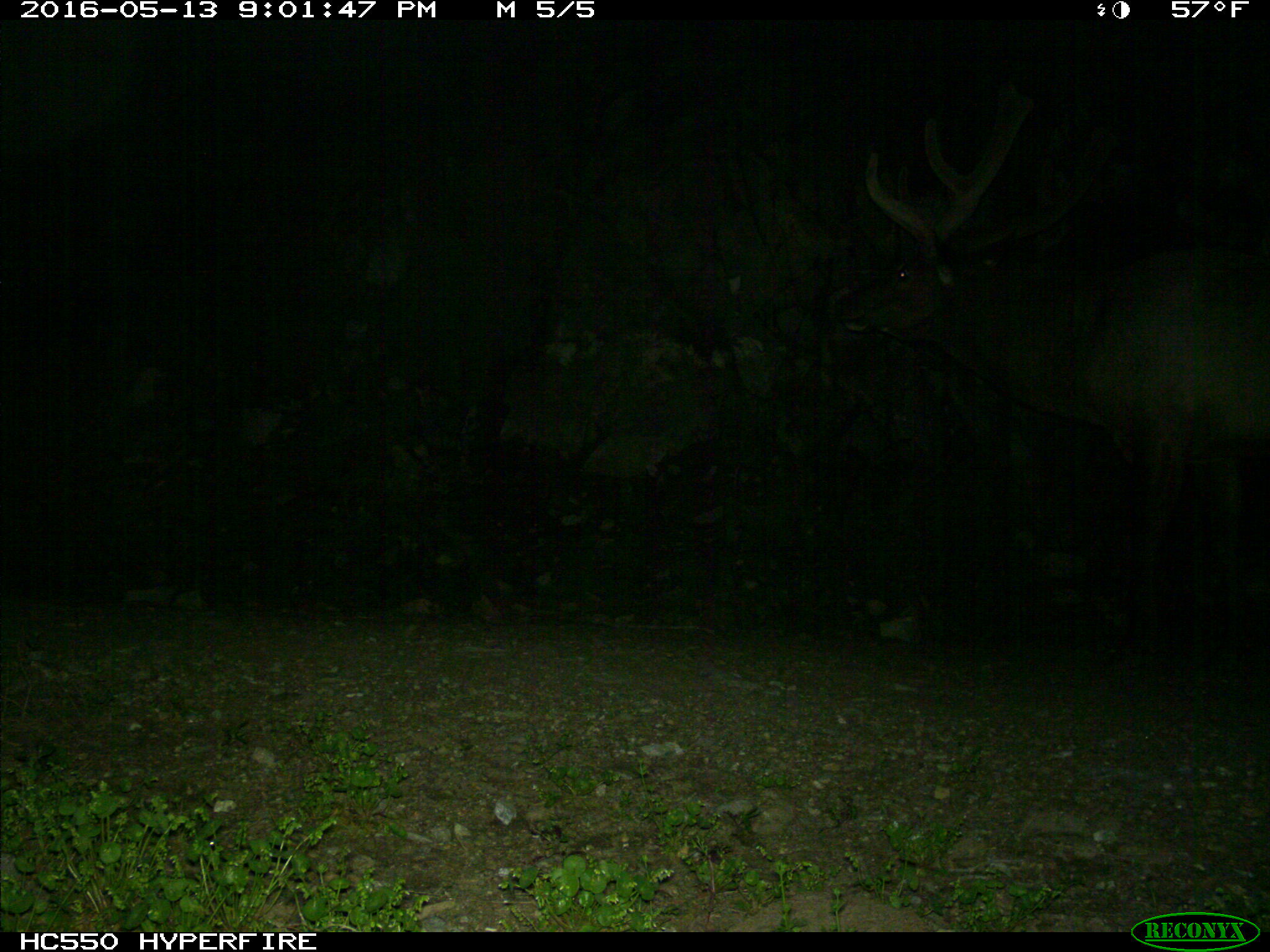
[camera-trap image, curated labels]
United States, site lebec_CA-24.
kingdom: Animalia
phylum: Chordata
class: Mammalia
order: Artiodactyla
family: Cervidae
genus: Cervus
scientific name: Cervus canadensis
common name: elk